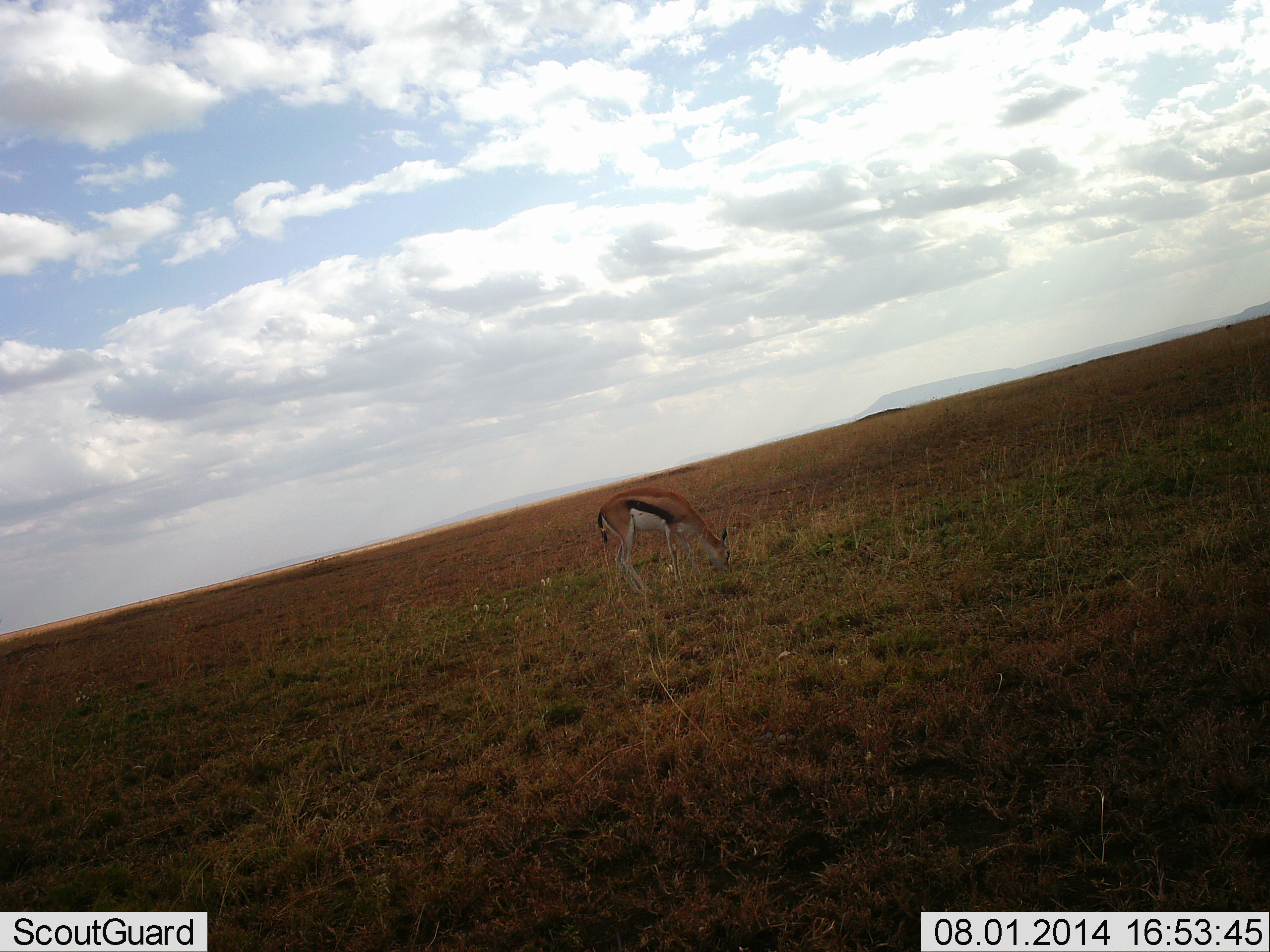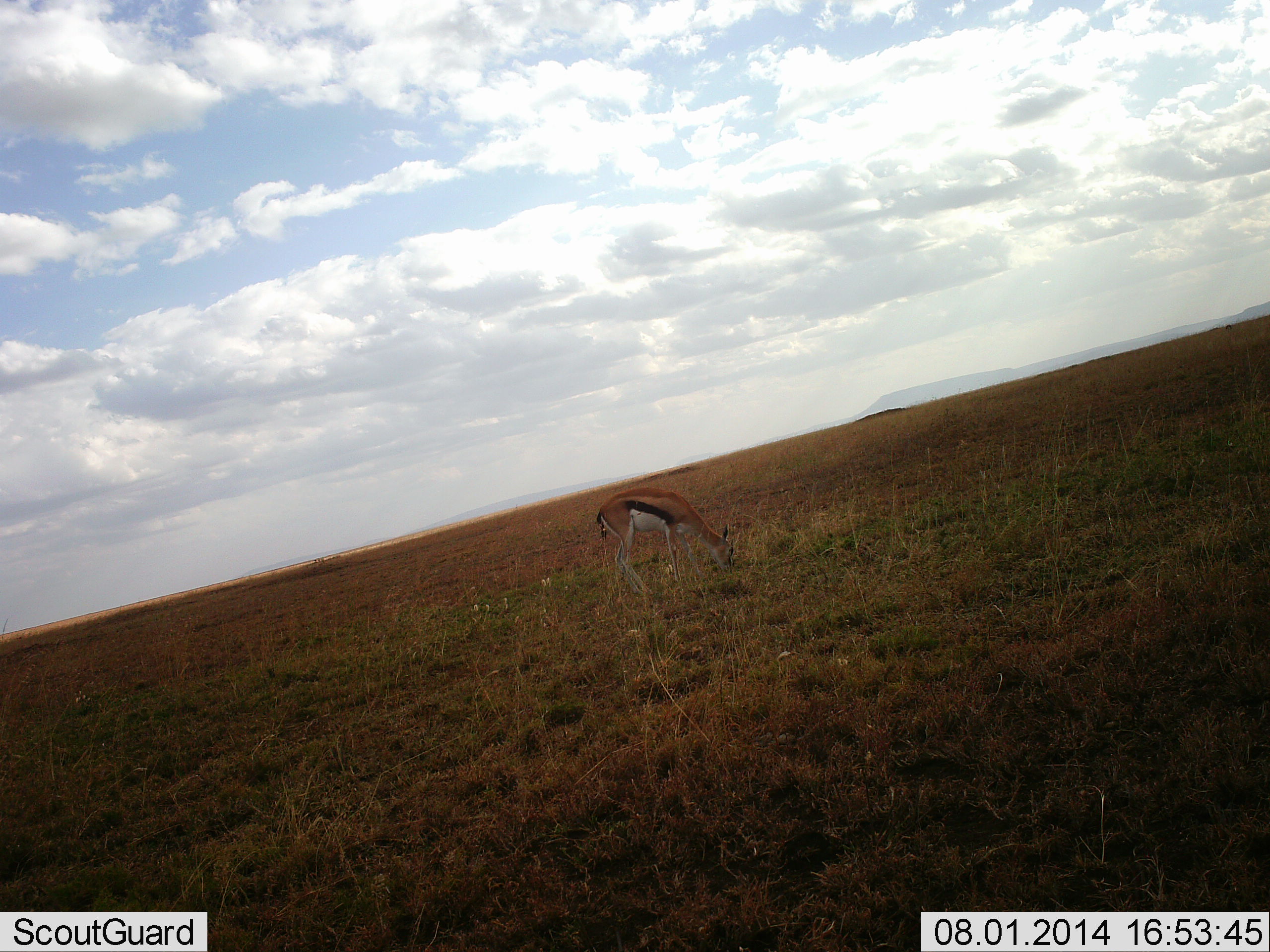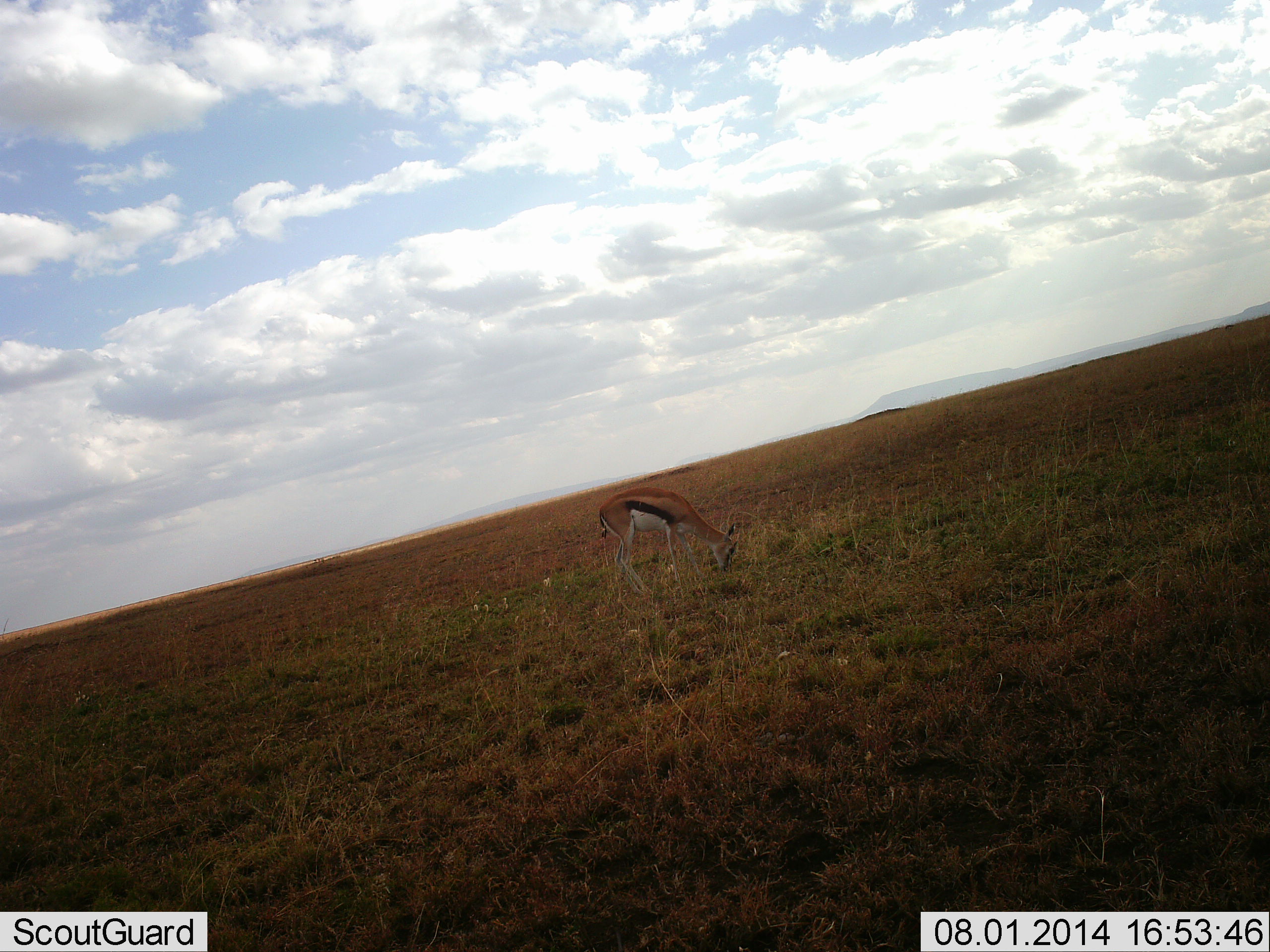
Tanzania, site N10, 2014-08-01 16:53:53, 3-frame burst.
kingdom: Animalia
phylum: Chordata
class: Mammalia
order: Artiodactyla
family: Bovidae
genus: Eudorcas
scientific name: Eudorcas thomsonii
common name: thomson's gazelle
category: gazellethomsons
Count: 1.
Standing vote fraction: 10%.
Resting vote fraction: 0%.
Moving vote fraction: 0%.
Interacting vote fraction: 0%.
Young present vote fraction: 0%.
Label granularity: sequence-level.